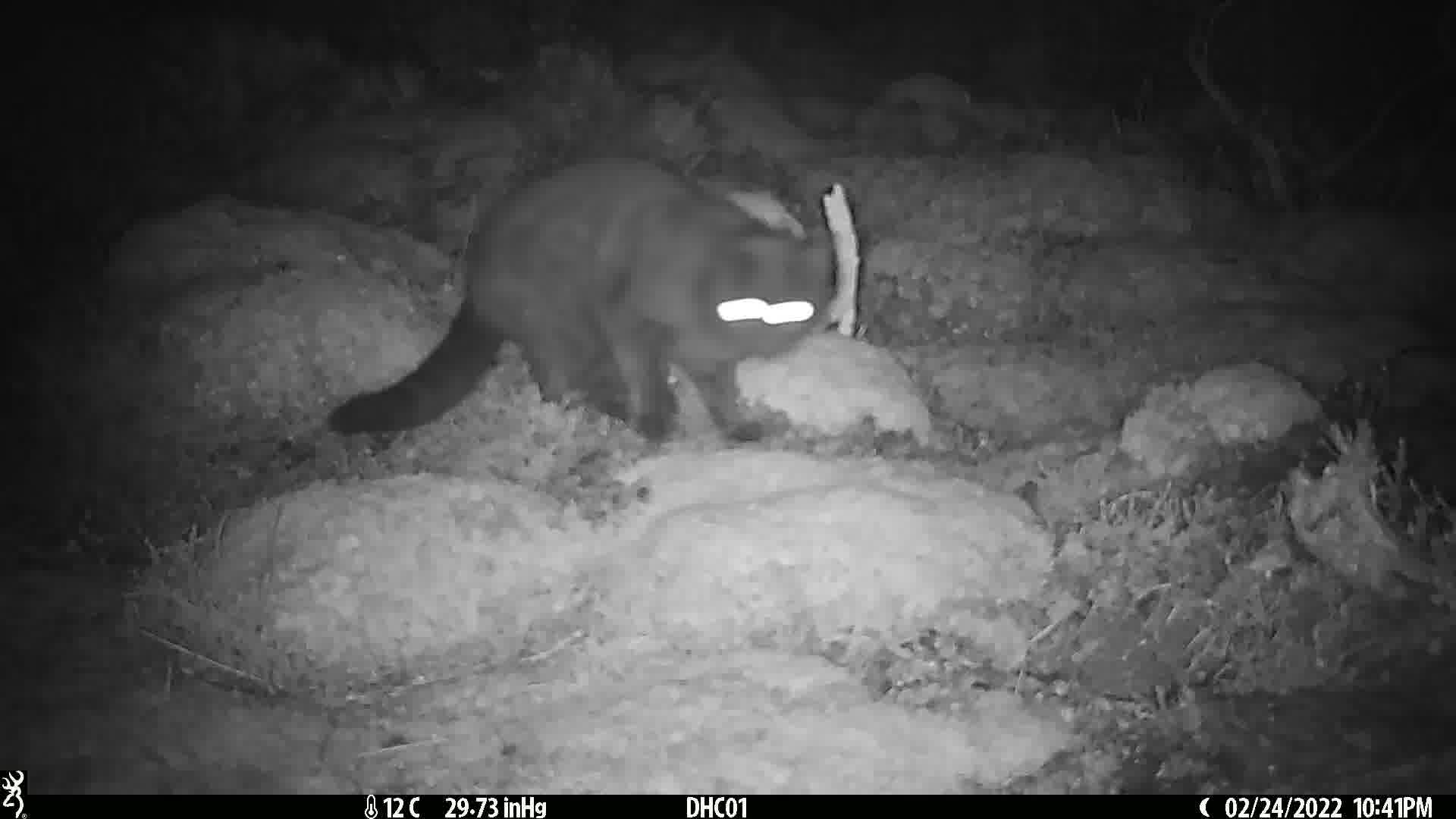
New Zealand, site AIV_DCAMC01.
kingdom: Animalia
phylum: Chordata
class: Mammalia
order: Carnivora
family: Felidae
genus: Felis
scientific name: Felis catus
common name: domestic cat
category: cat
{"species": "cat (domestic cat) (Felis catus)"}